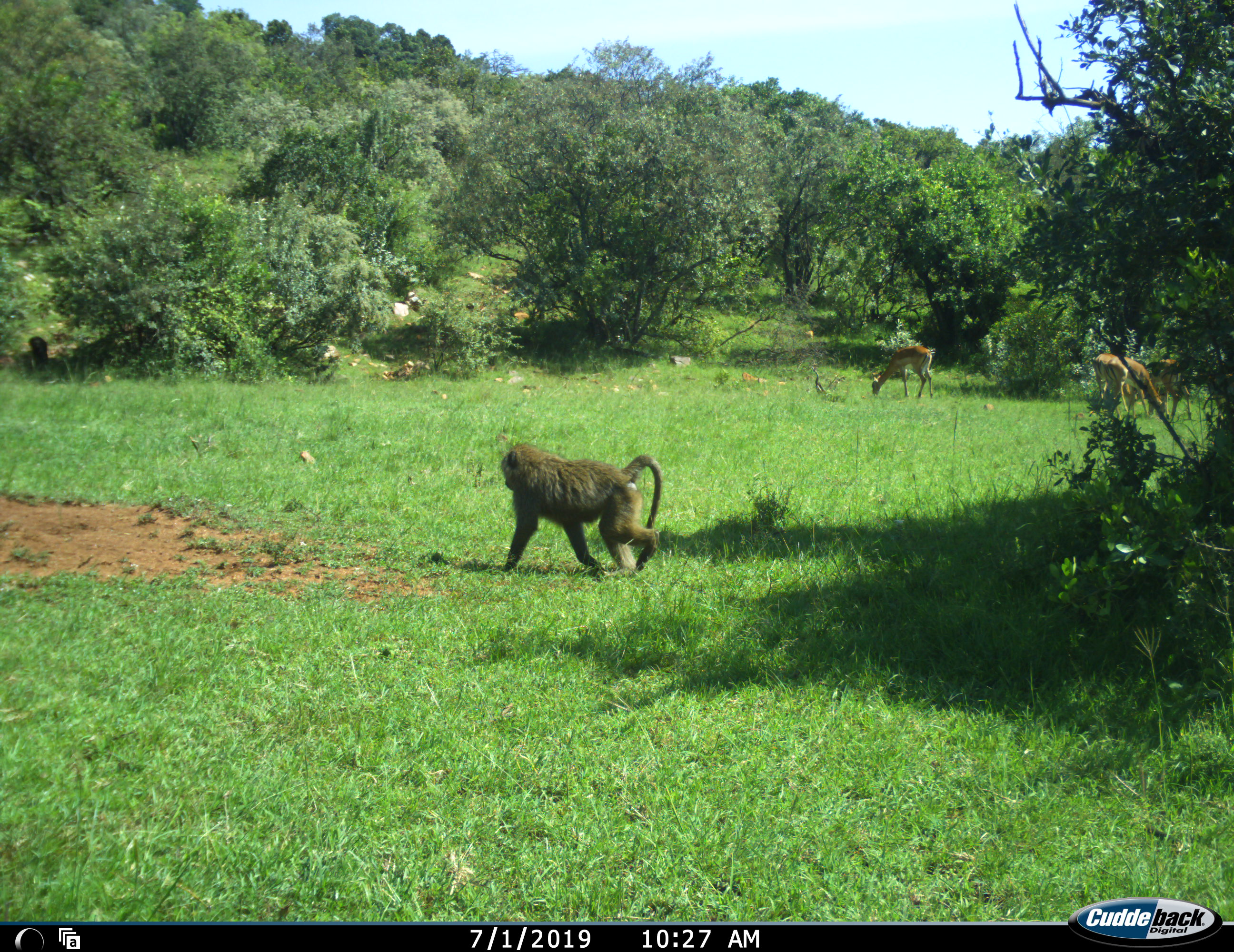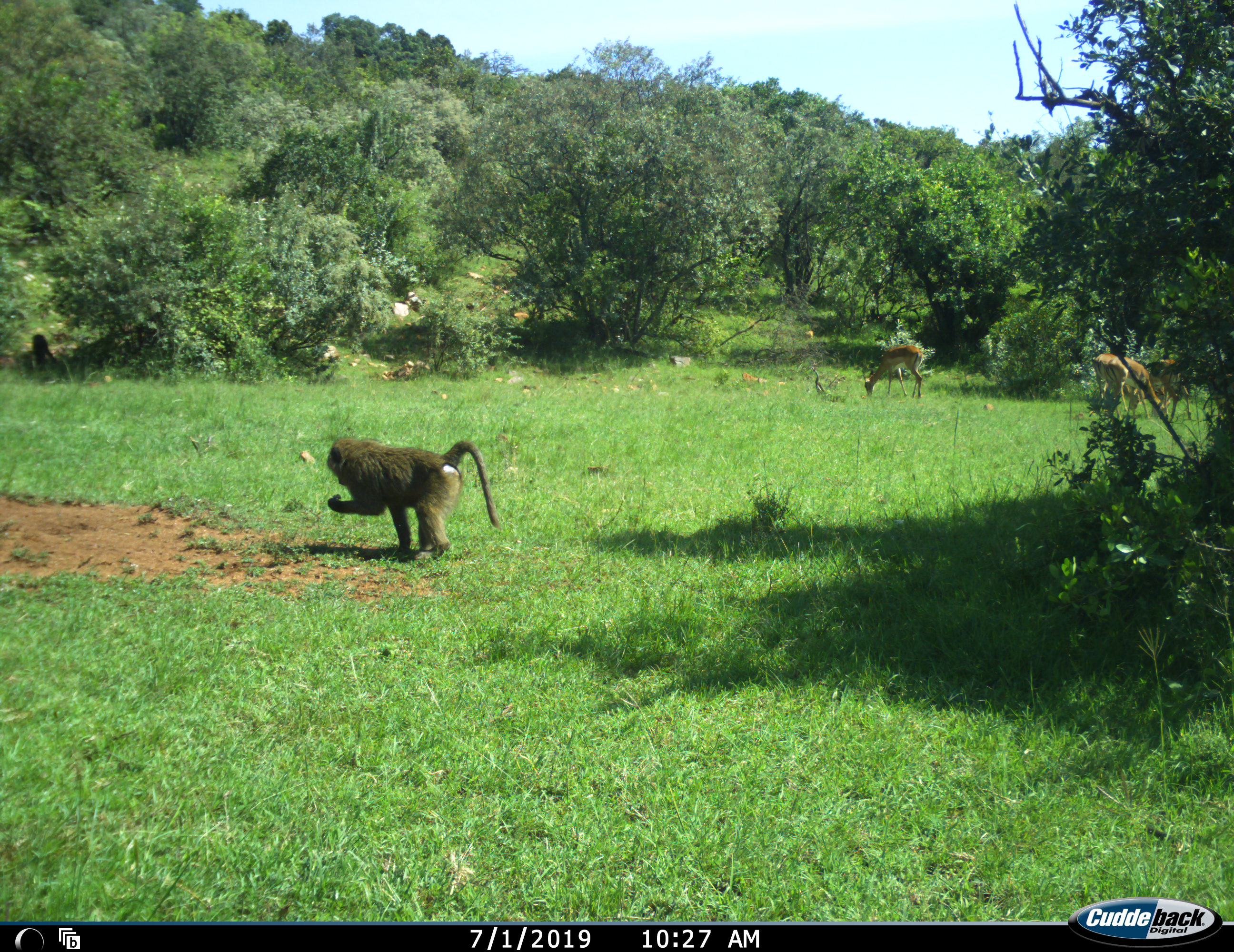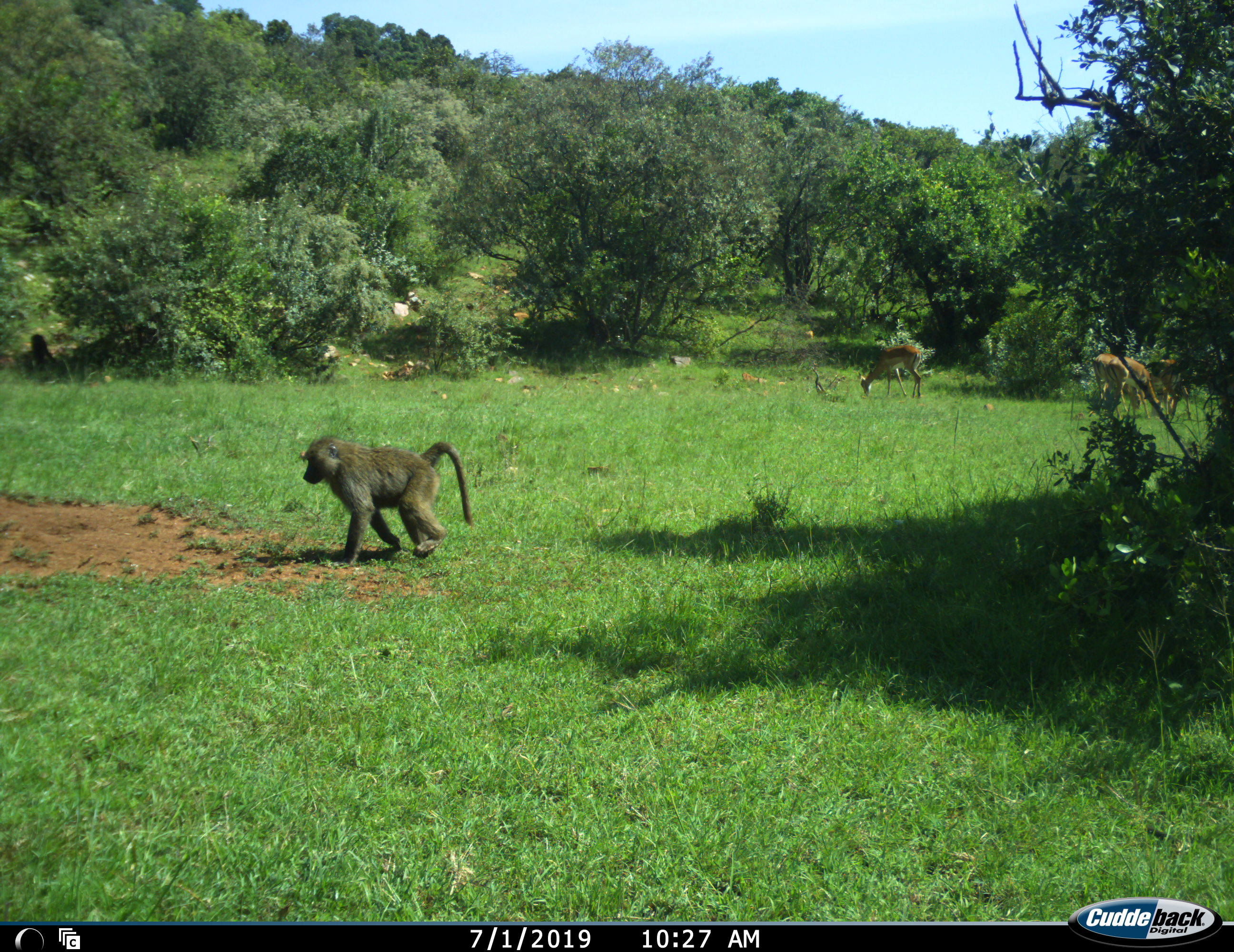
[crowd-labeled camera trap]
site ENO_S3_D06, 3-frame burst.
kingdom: Animalia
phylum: Chordata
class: Mammalia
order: Primates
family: Cercopithecidae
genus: Papio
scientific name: Papio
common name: baboon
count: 2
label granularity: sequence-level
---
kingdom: Animalia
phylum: Chordata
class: Mammalia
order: Artiodactyla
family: Bovidae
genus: Aepyceros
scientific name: Aepyceros melampus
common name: impala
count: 4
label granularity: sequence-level